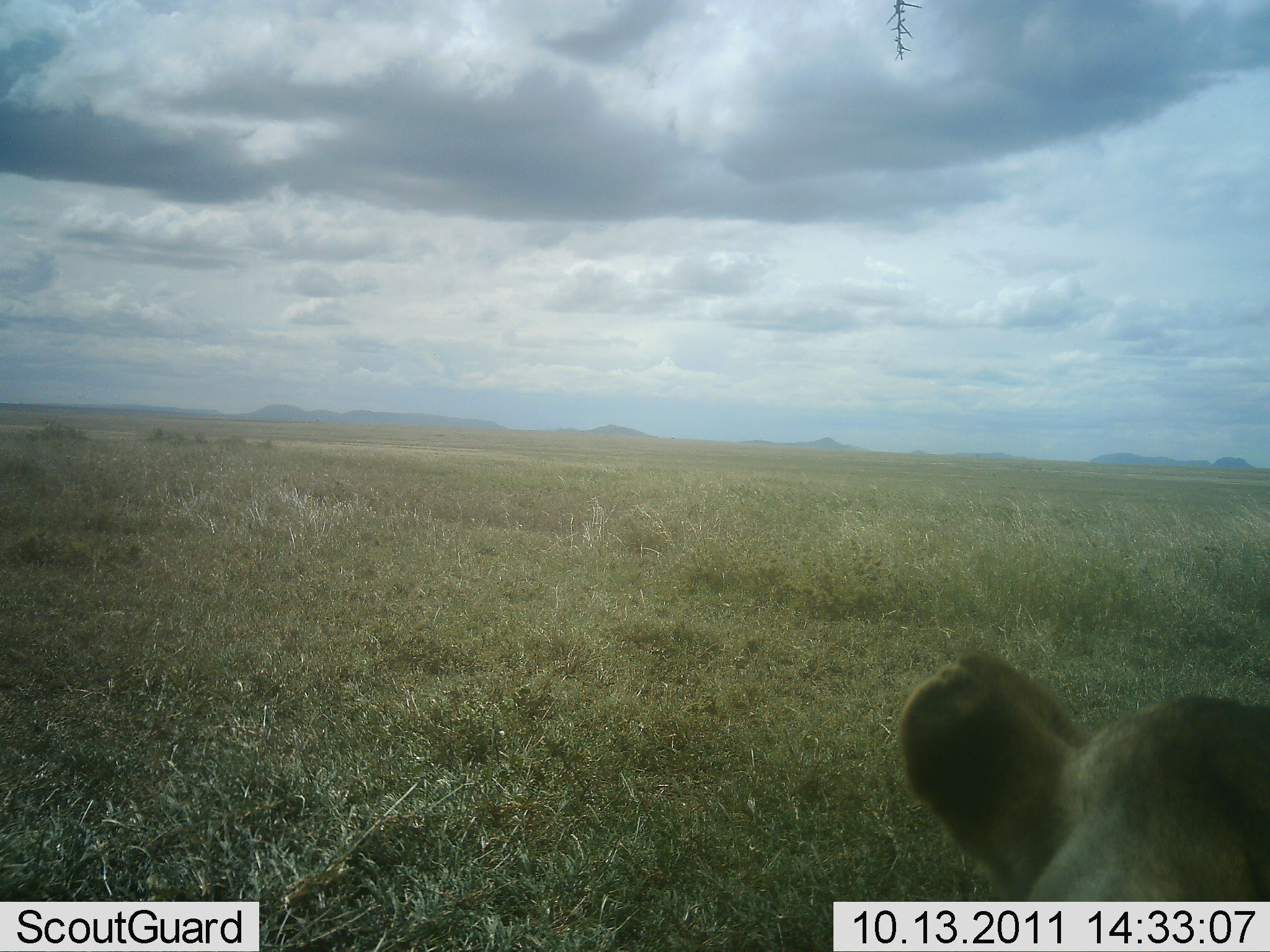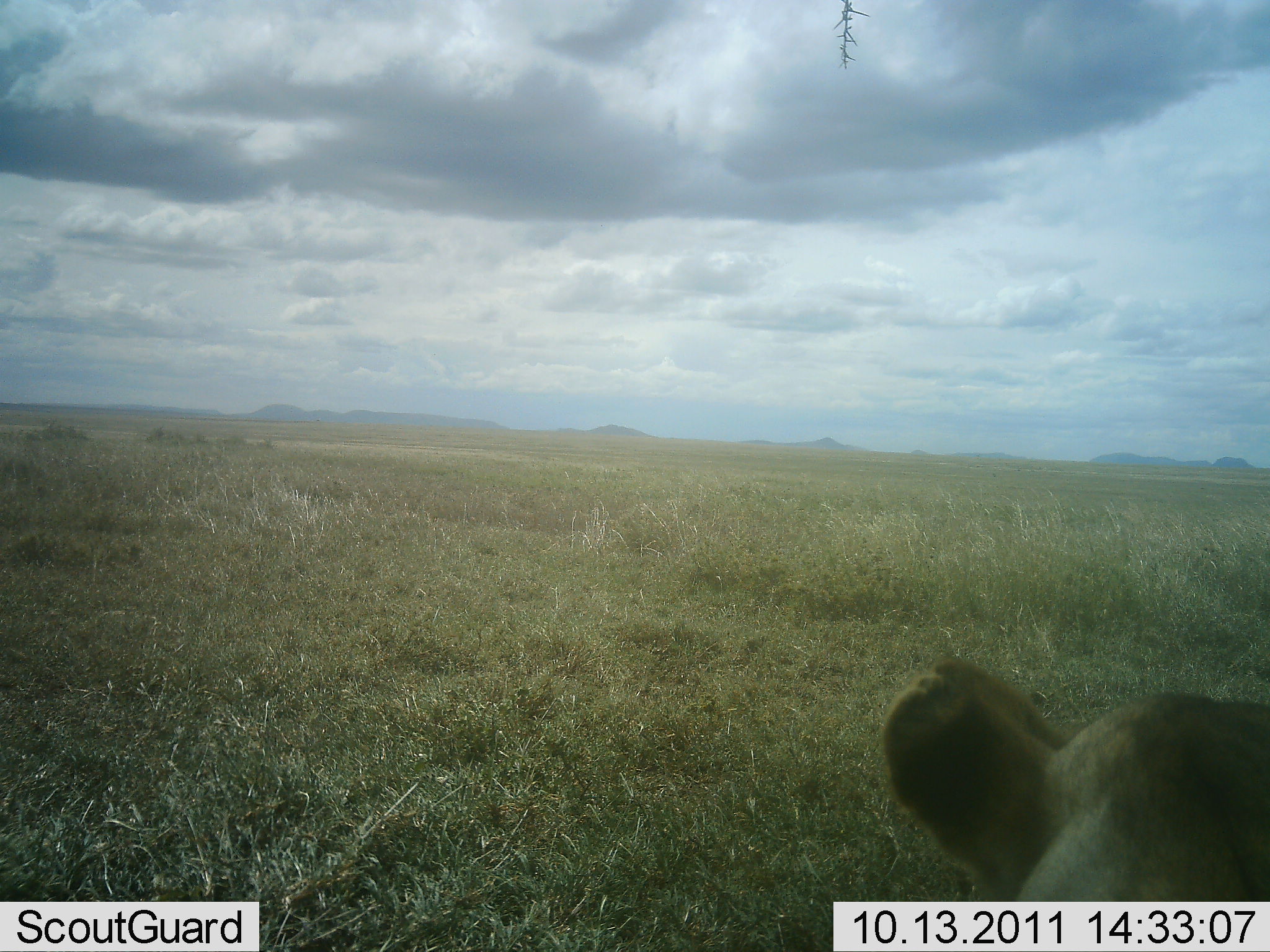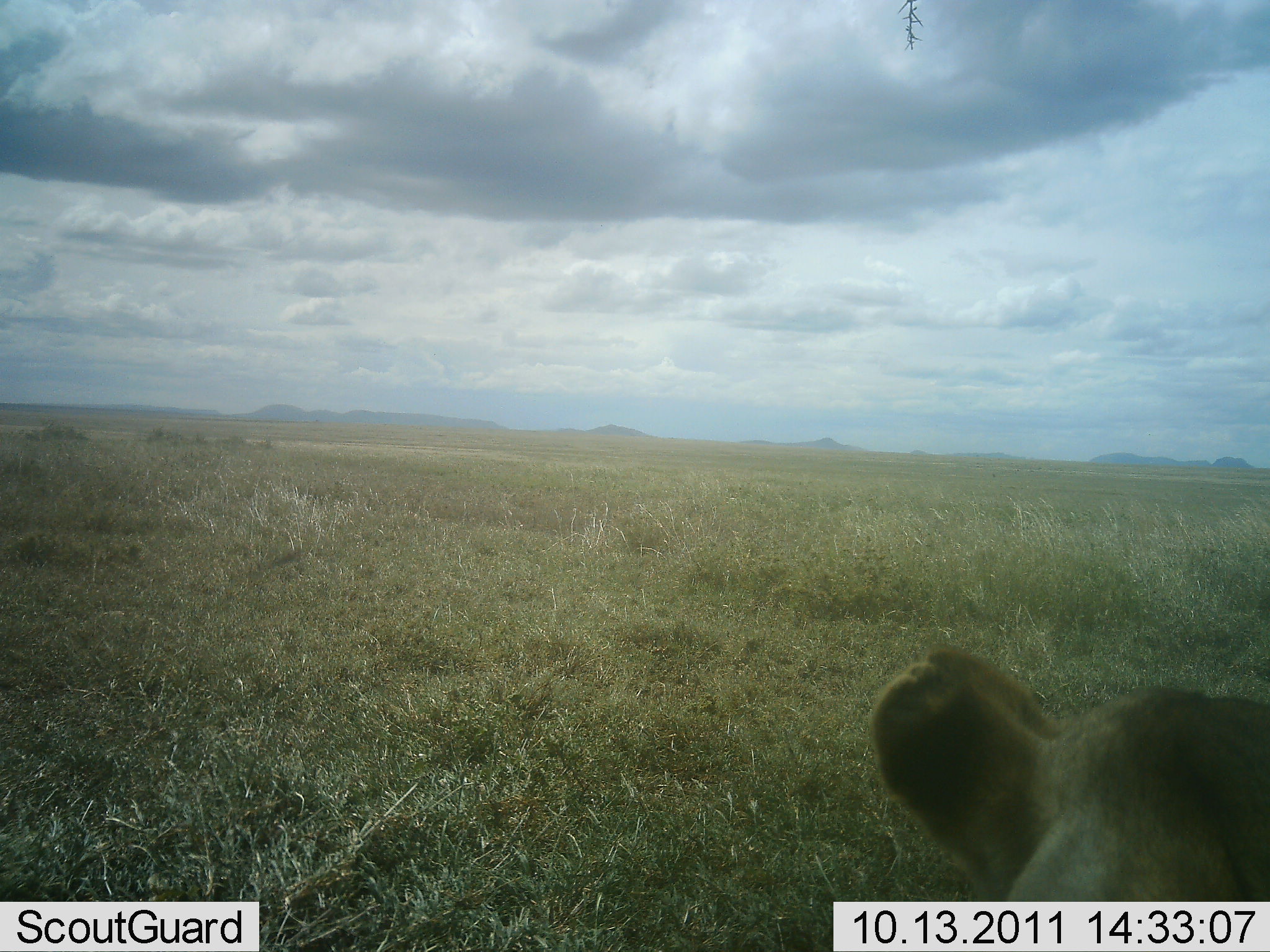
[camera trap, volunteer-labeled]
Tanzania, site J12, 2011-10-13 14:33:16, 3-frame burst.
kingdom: Animalia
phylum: Chordata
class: Mammalia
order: Carnivora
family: Felidae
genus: Panthera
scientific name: Panthera leo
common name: lion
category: lionfemale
Lionfemale (lion) (Panthera leo), count 1. Behavior (volunteer vote fractions): standing 20%, resting 80%, moving 0%, interacting 0%. Young present (vote fraction): 0%. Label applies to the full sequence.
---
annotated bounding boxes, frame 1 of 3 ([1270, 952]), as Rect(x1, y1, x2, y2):
animal: Rect(895, 643, 1268, 902)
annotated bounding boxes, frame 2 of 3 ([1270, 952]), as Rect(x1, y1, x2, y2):
animal: Rect(878, 655, 1269, 902)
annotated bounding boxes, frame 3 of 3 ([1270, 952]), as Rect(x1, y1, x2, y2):
animal: Rect(867, 640, 1269, 904)